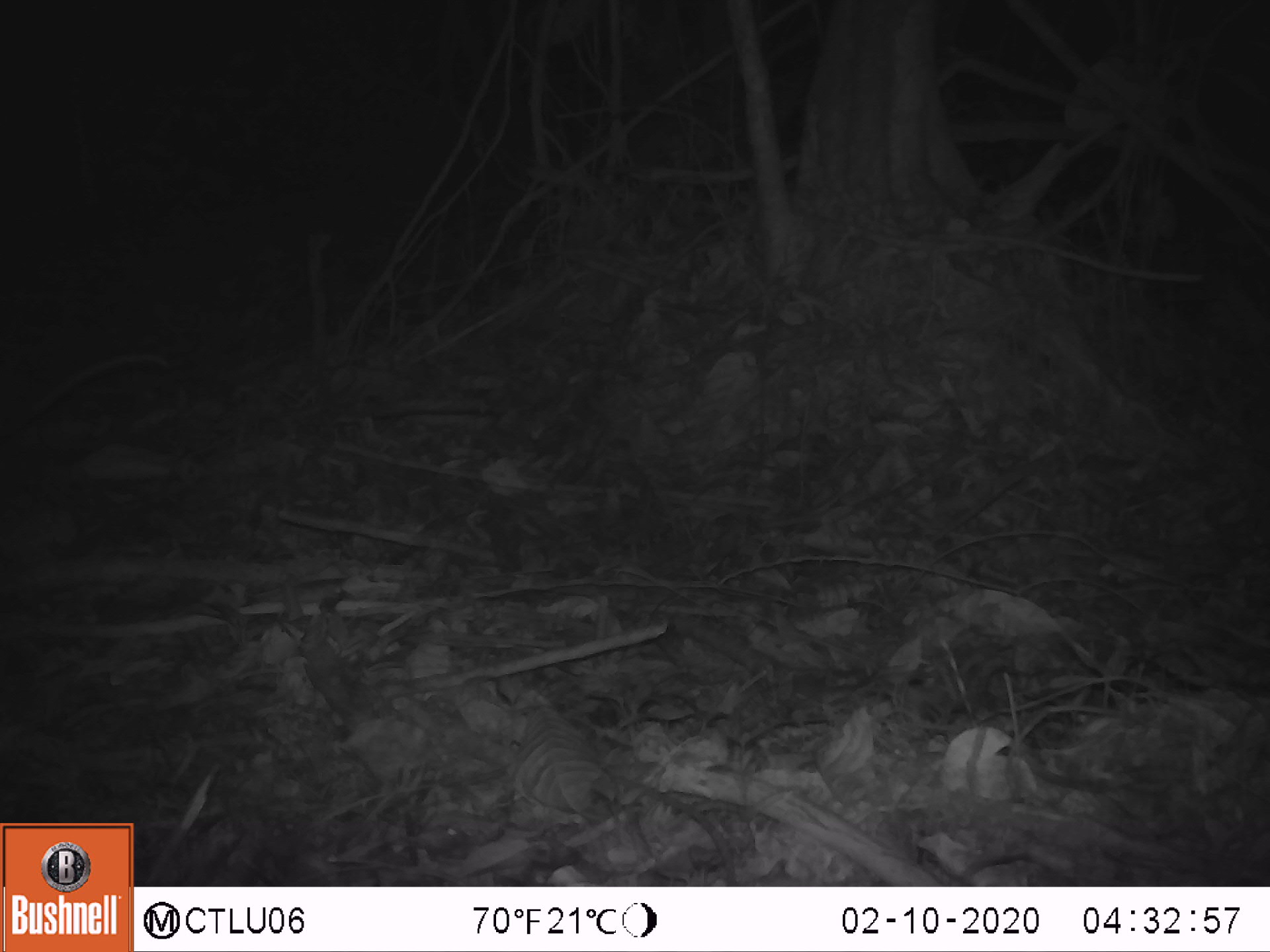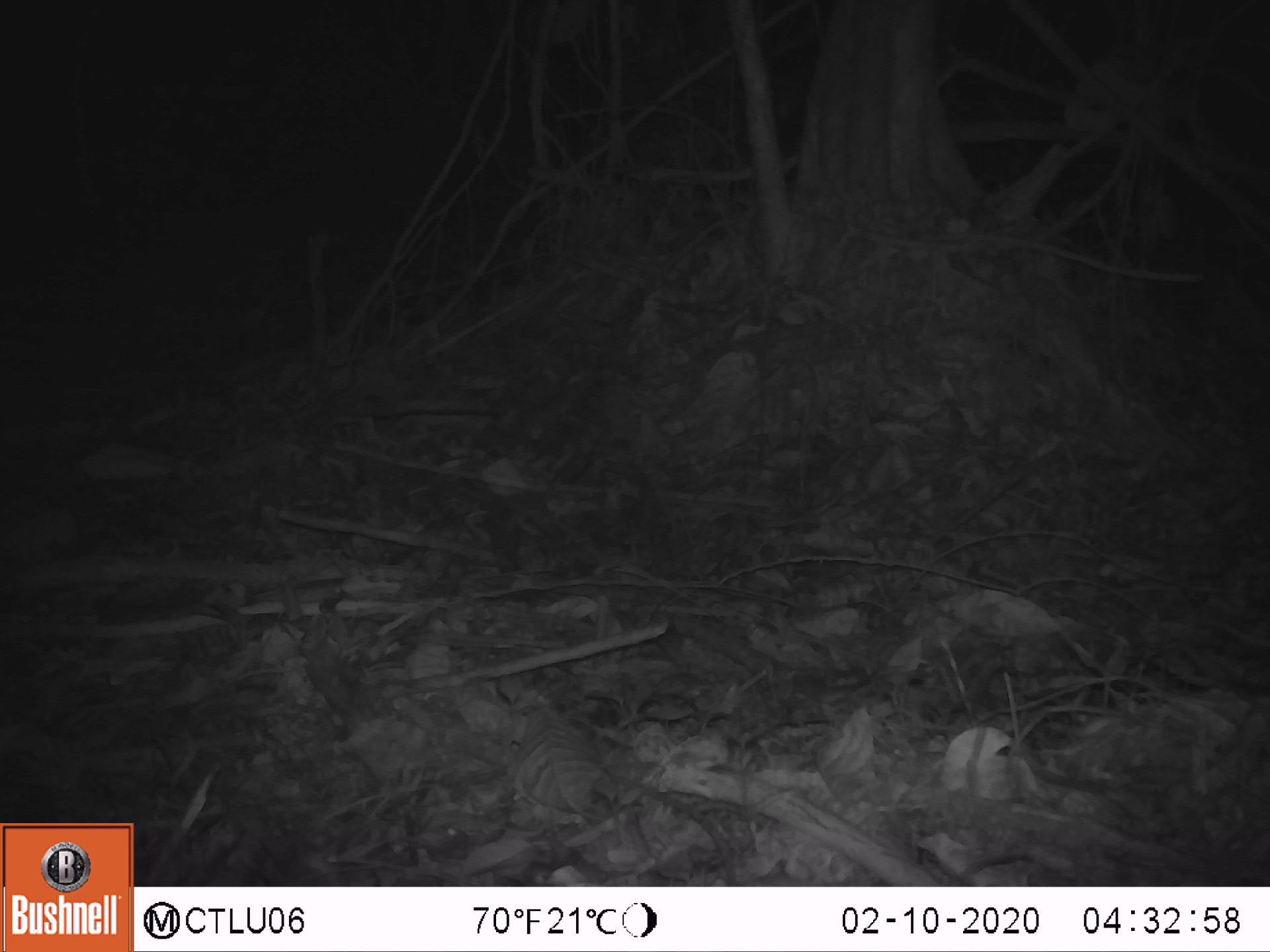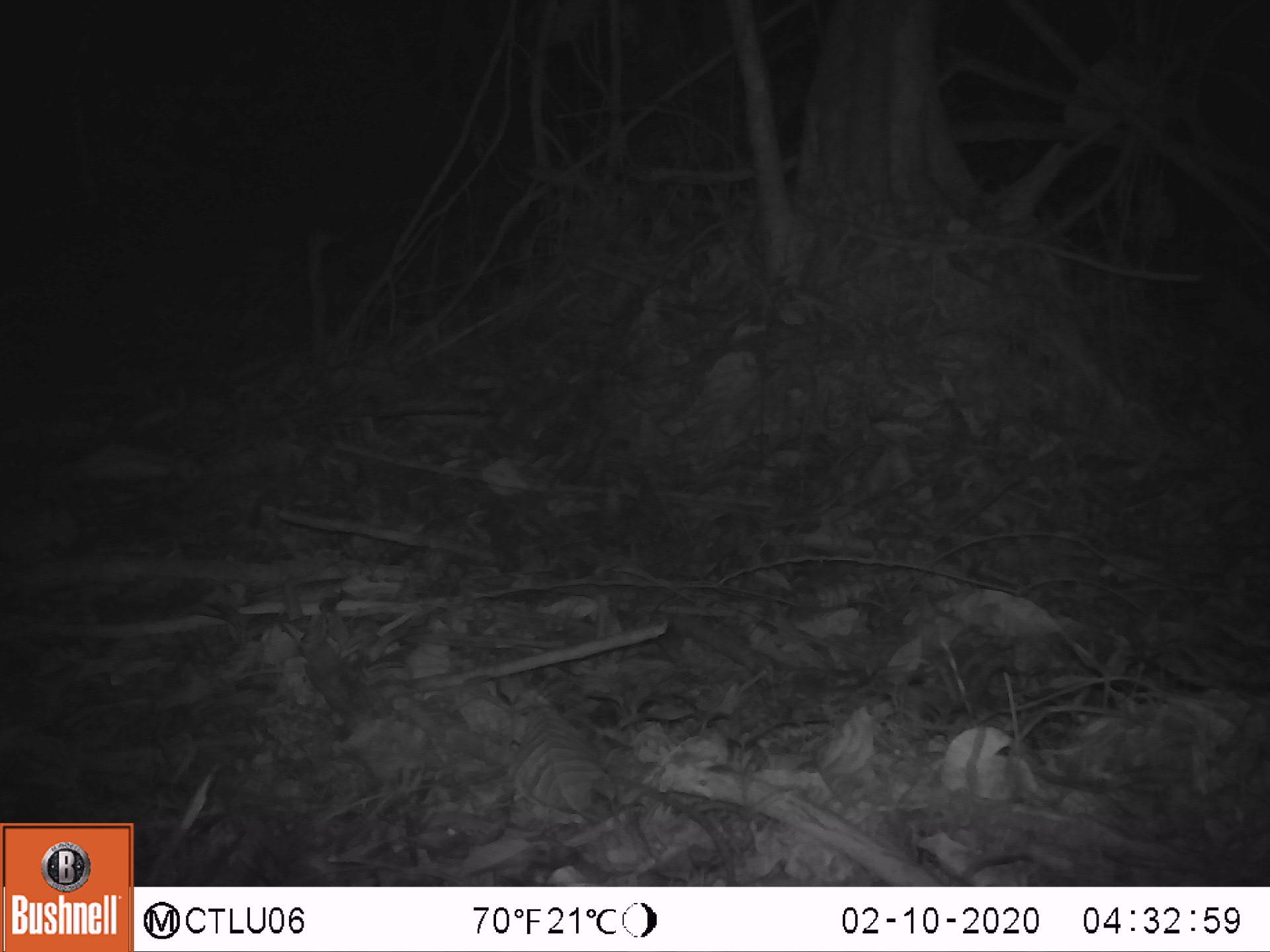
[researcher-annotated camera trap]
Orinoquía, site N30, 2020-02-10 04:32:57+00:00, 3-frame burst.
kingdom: Animalia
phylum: Chordata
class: Mammalia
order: Didelphimorphia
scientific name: Didelphimorphia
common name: possum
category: unknown possum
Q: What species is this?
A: Unknown possum (possum) (Didelphimorphia).